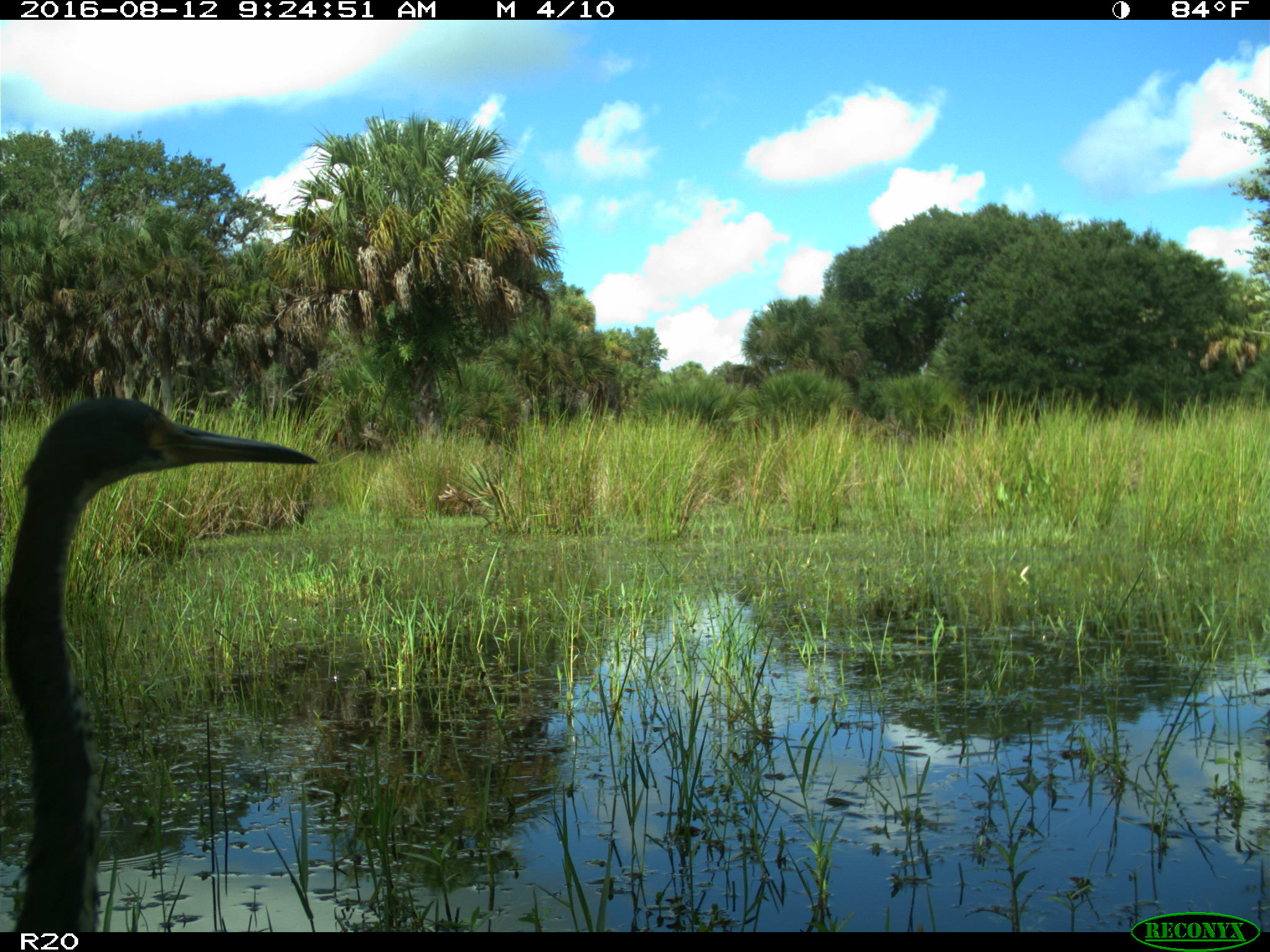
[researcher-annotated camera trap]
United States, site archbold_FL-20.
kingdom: Animalia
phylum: Chordata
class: Aves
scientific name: Aves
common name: birds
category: unidentified bird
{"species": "unidentified bird (birds) (Aves)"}